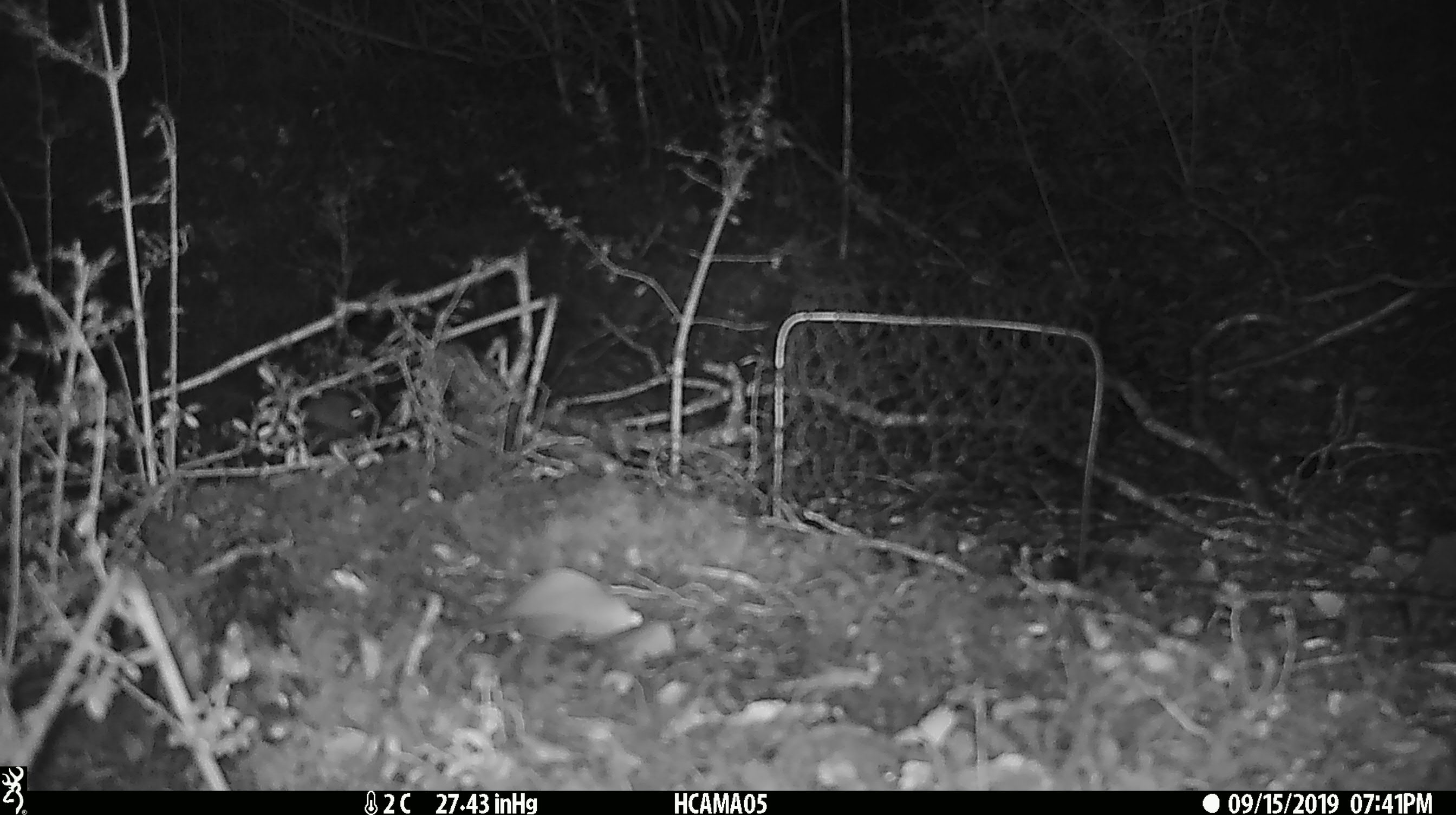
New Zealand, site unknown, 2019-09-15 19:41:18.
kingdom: Animalia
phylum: Chordata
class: Mammalia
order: Rodentia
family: Muridae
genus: Mus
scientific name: Mus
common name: mouse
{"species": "mouse (Mus)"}